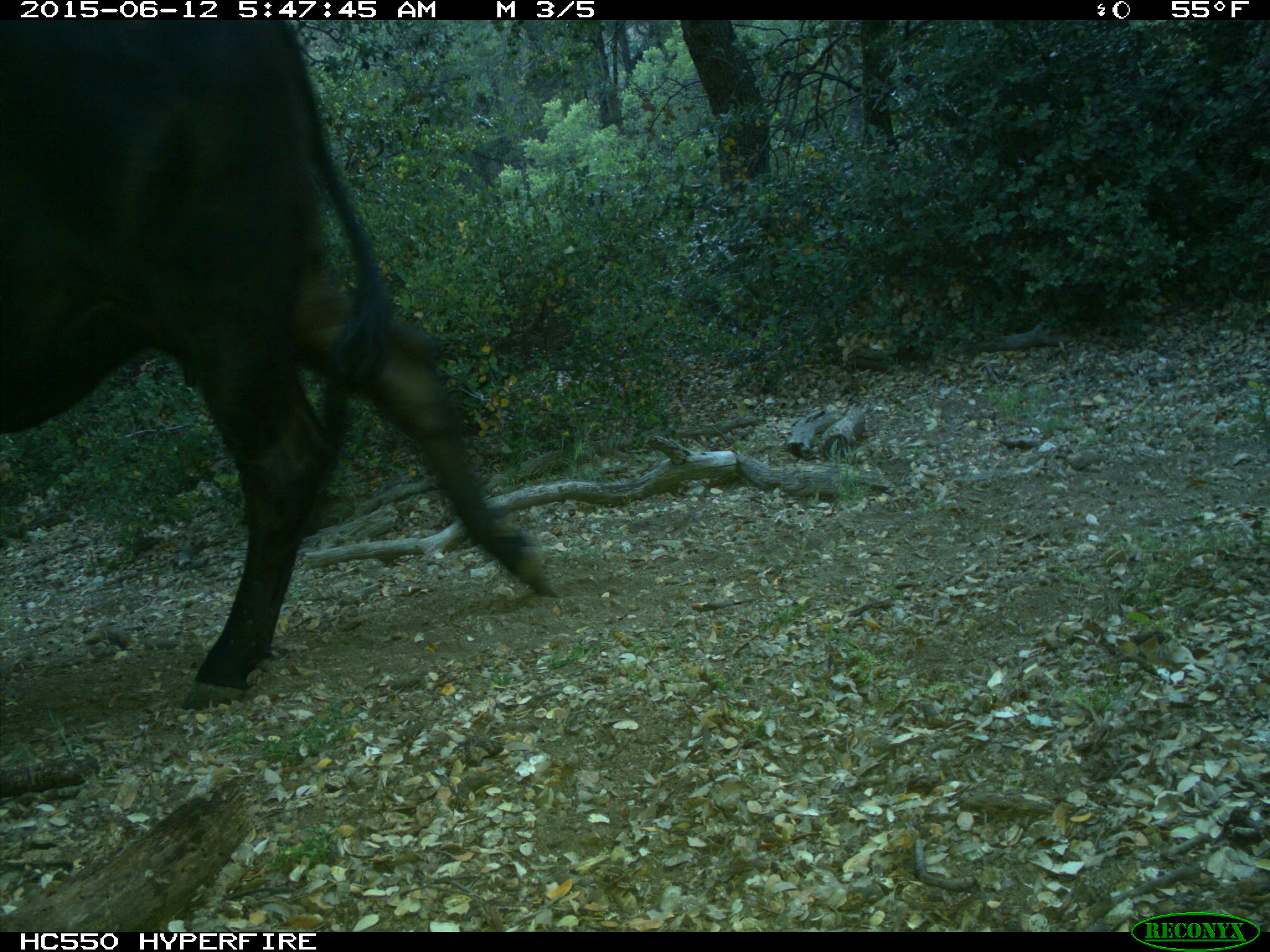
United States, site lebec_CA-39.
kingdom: Animalia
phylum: Chordata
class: Mammalia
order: Artiodactyla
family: Bovidae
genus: Bos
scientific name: Bos taurus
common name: domestic cow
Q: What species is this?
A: Bos taurus (domestic cow).